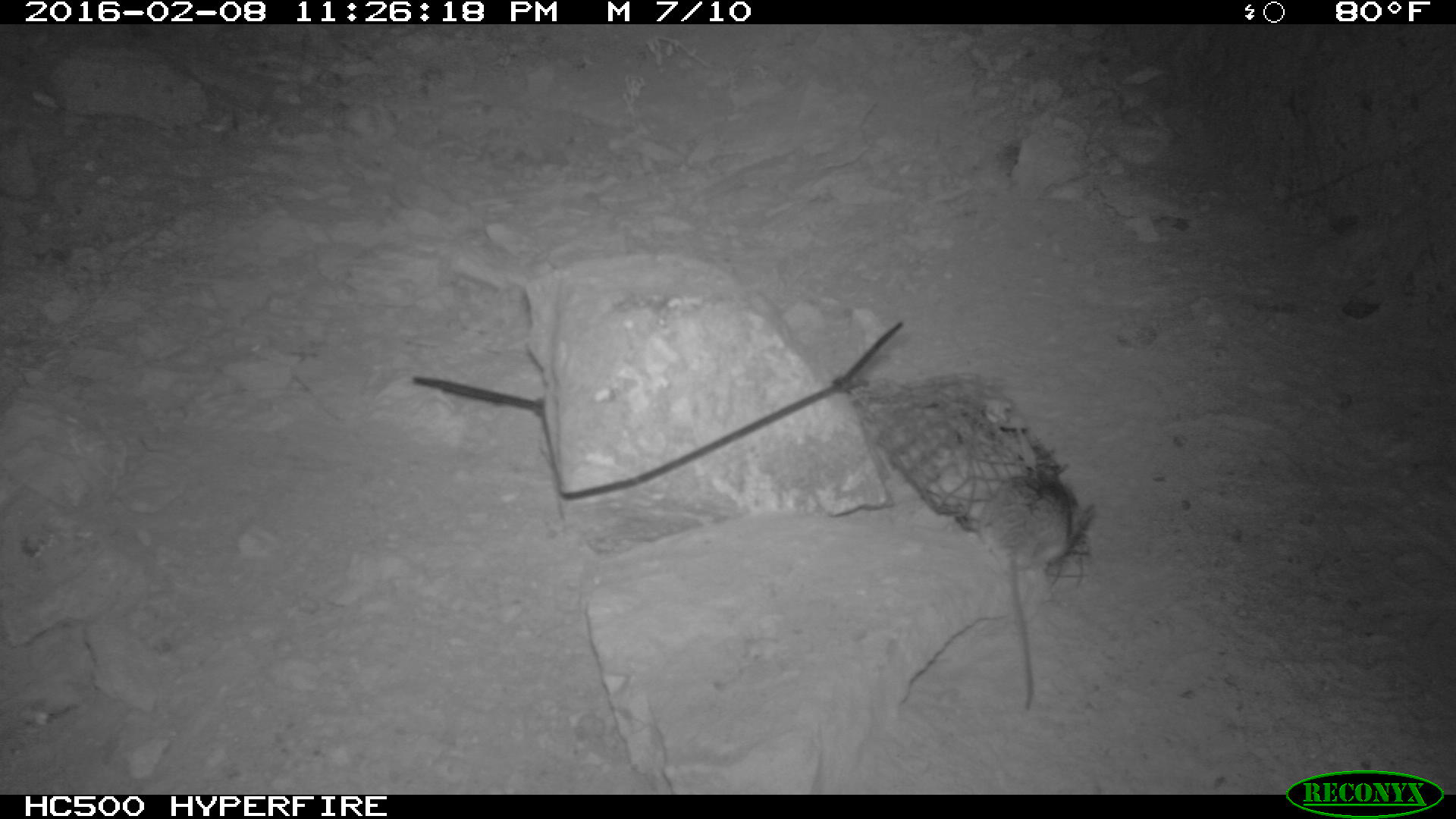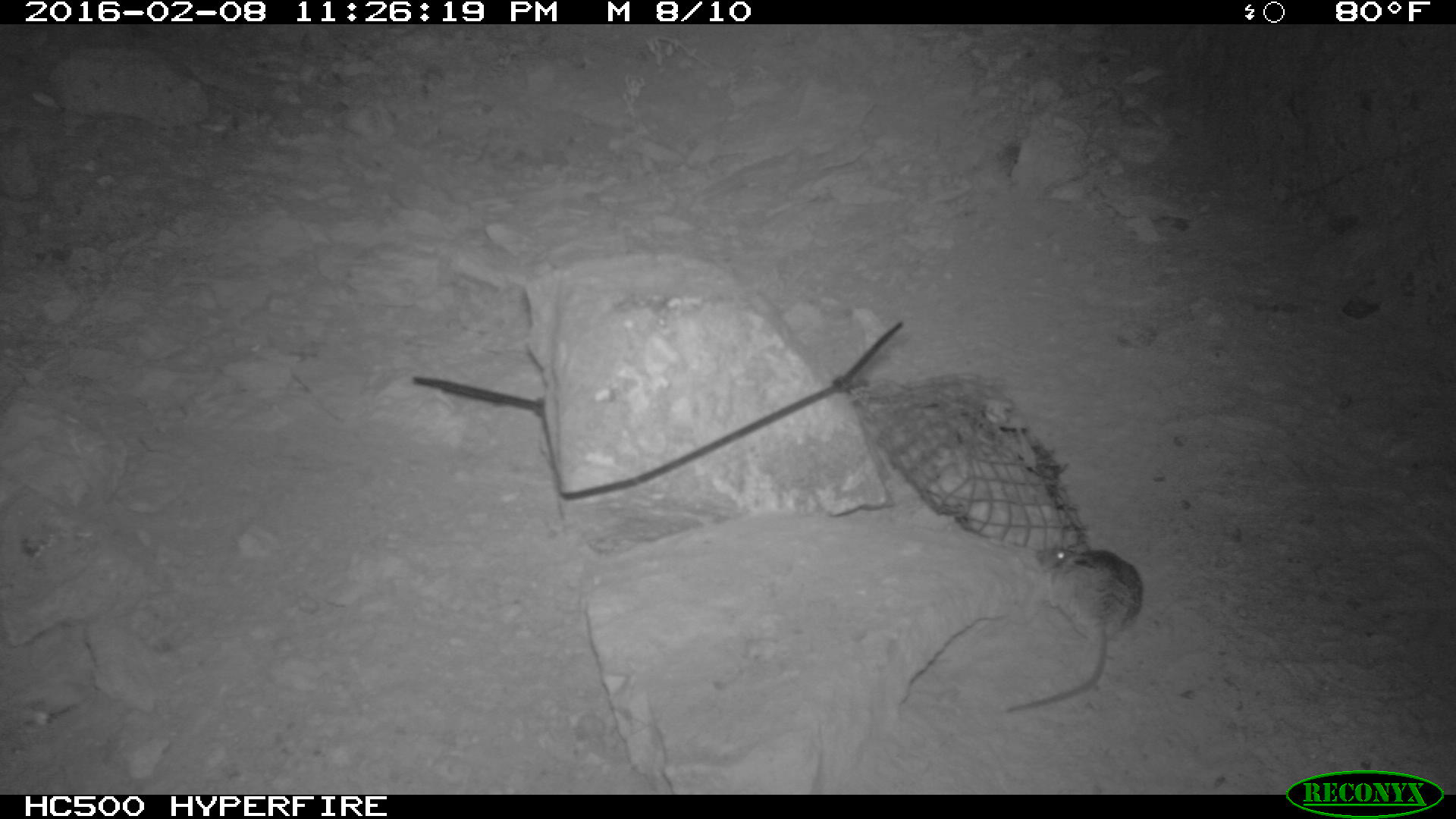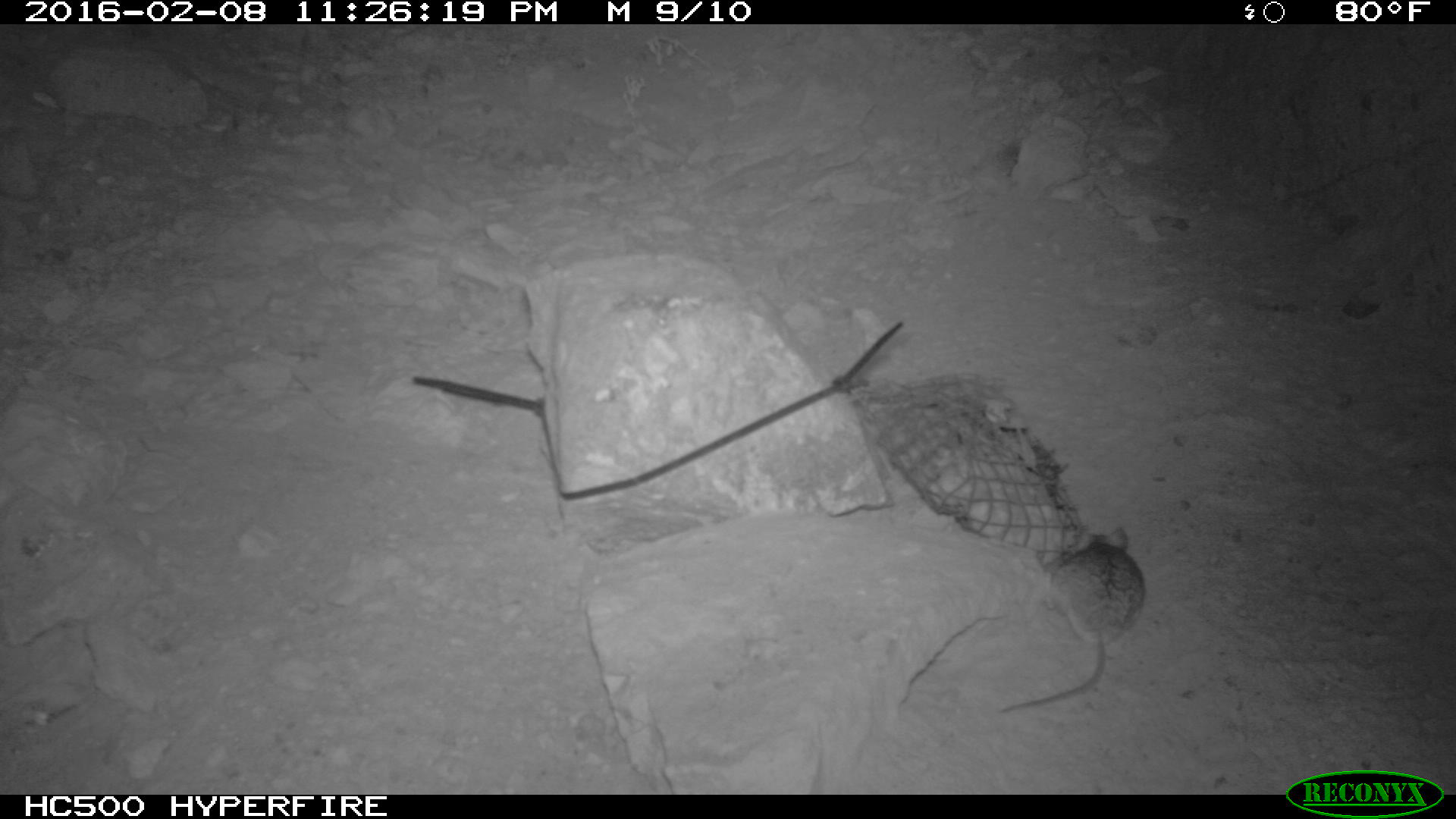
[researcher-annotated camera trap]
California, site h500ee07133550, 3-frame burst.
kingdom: Animalia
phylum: Chordata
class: Mammalia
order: Rodentia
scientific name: Rodentia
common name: rodent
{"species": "rodent (Rodentia)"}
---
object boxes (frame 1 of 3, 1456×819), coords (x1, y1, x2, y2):
rodent: (975, 472, 1085, 711)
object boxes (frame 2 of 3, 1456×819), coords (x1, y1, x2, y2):
rodent: (1002, 524, 1142, 713)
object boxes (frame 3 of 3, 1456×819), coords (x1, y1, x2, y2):
rodent: (997, 523, 1147, 713)